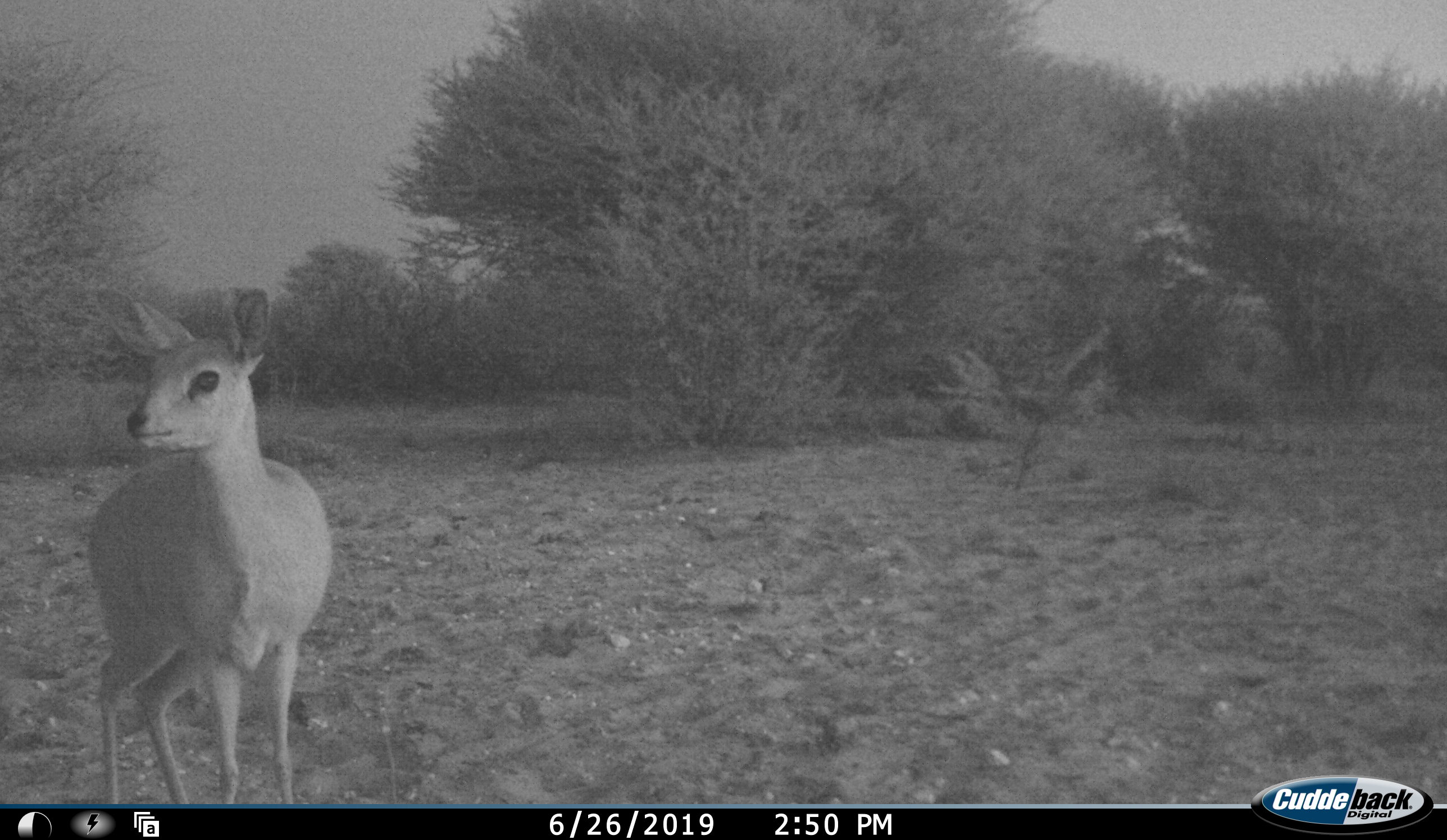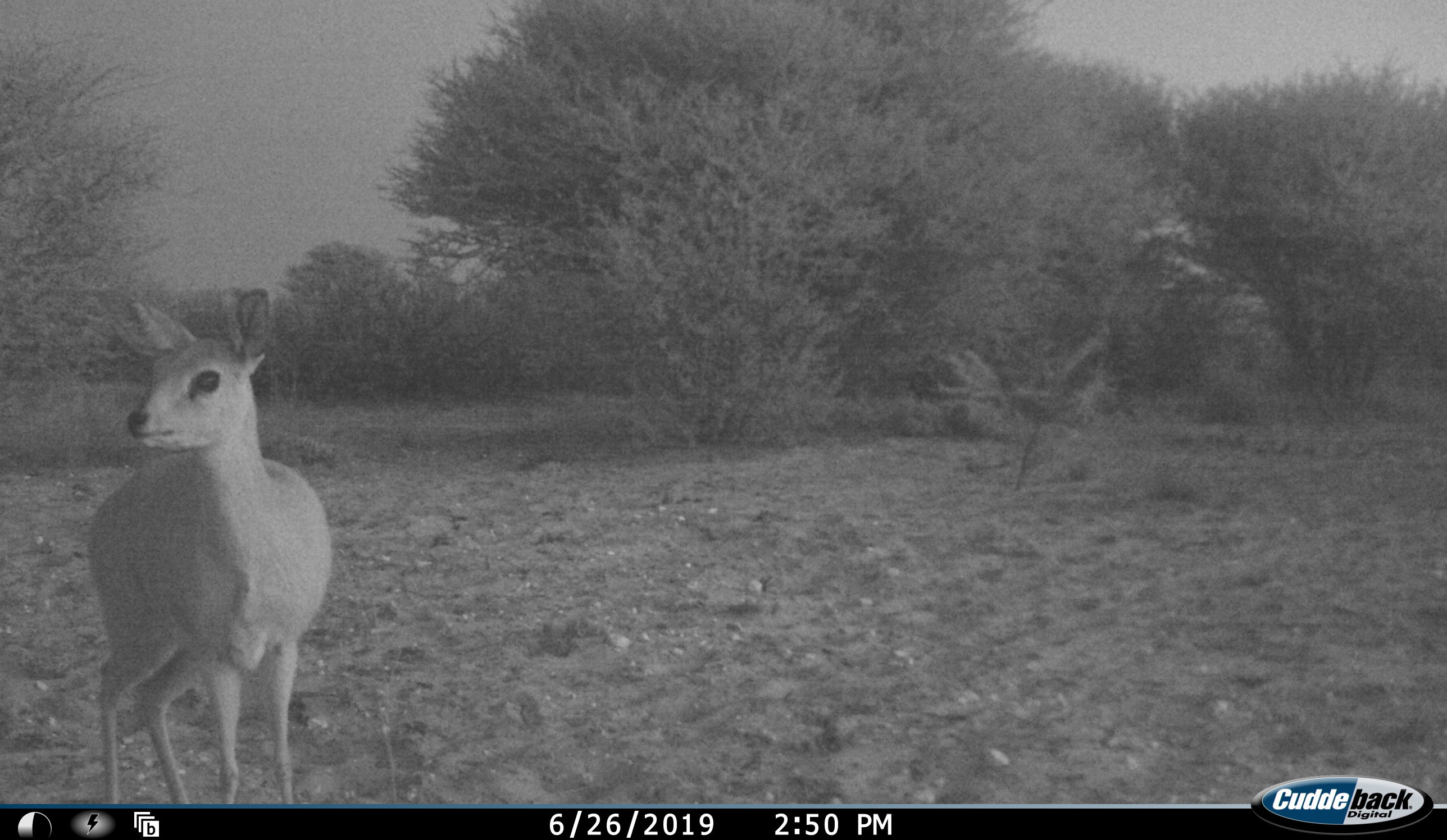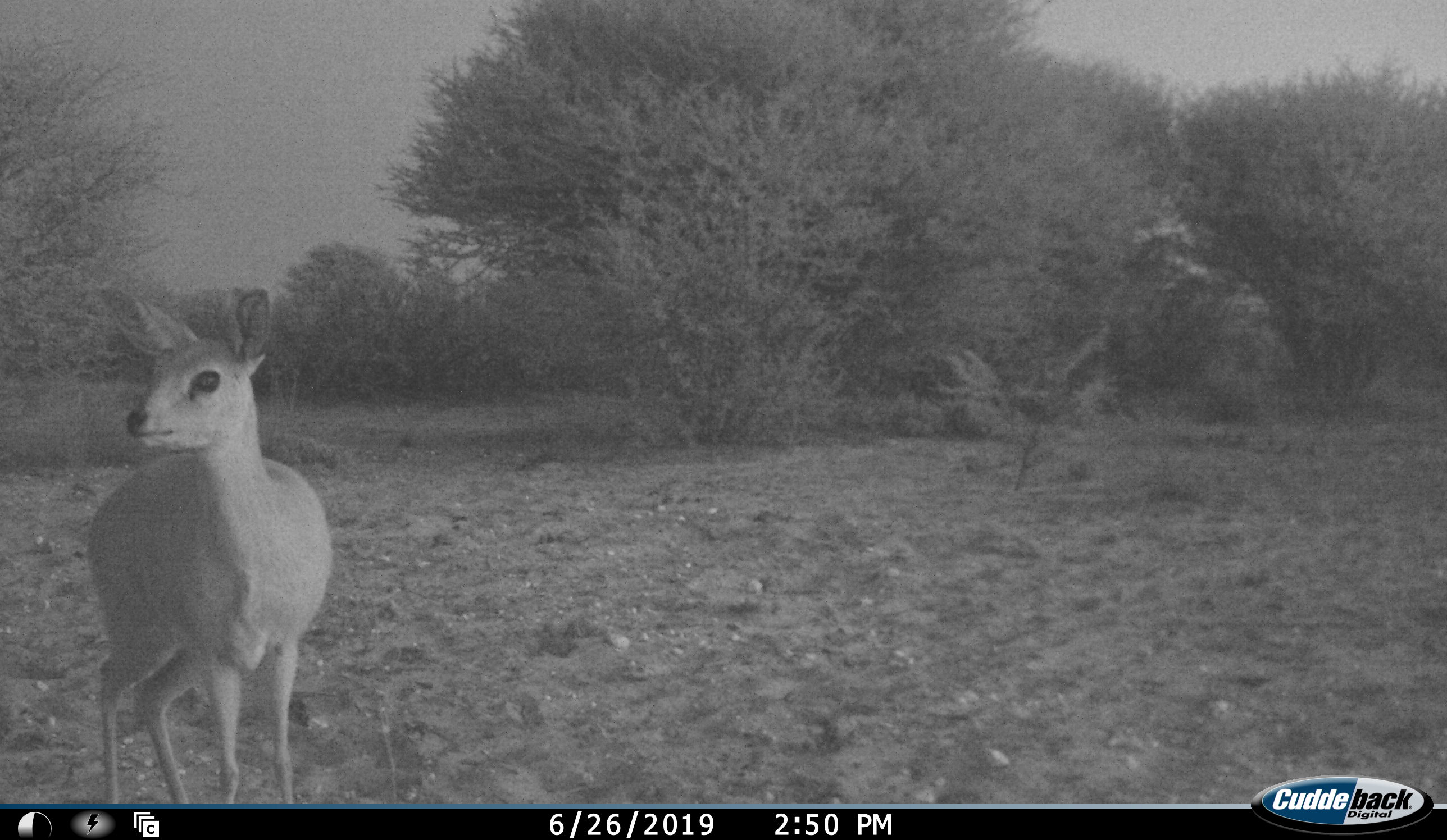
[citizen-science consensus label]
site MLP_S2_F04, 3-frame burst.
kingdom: Animalia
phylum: Chordata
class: Mammalia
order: Artiodactyla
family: Bovidae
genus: Raphicerus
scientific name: Raphicerus campestris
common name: steenbok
Steenbok (Raphicerus campestris), count 1. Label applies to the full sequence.